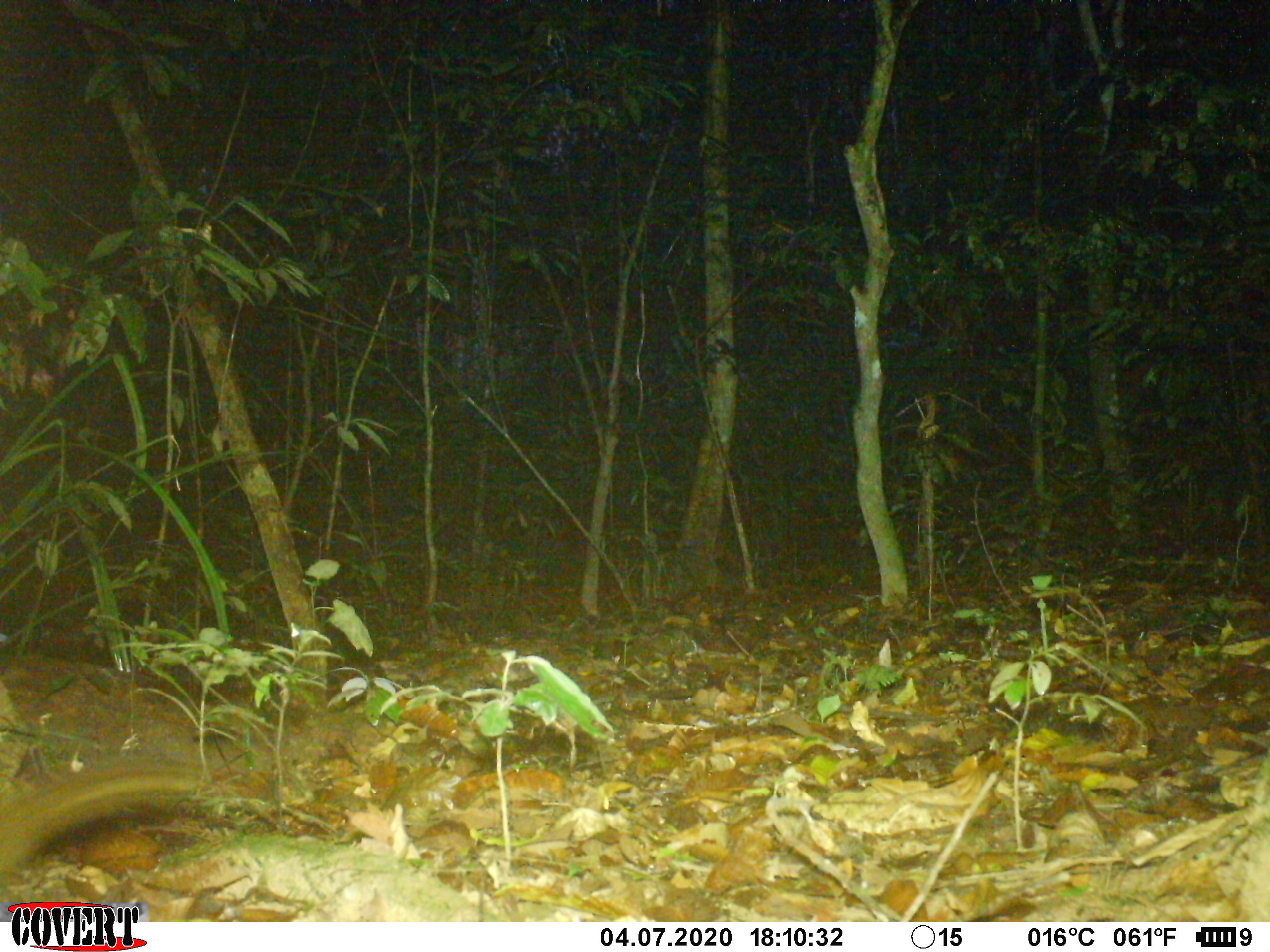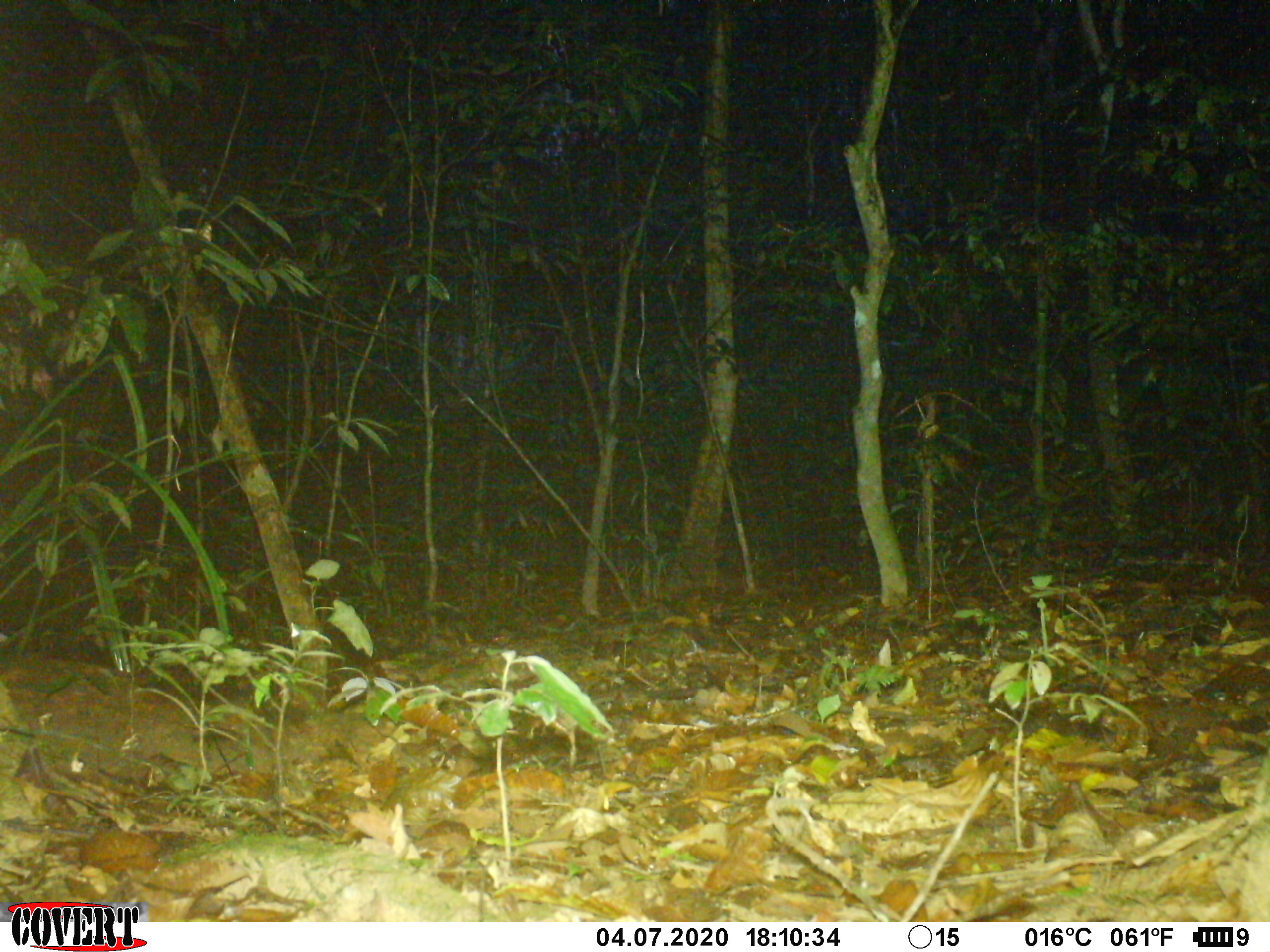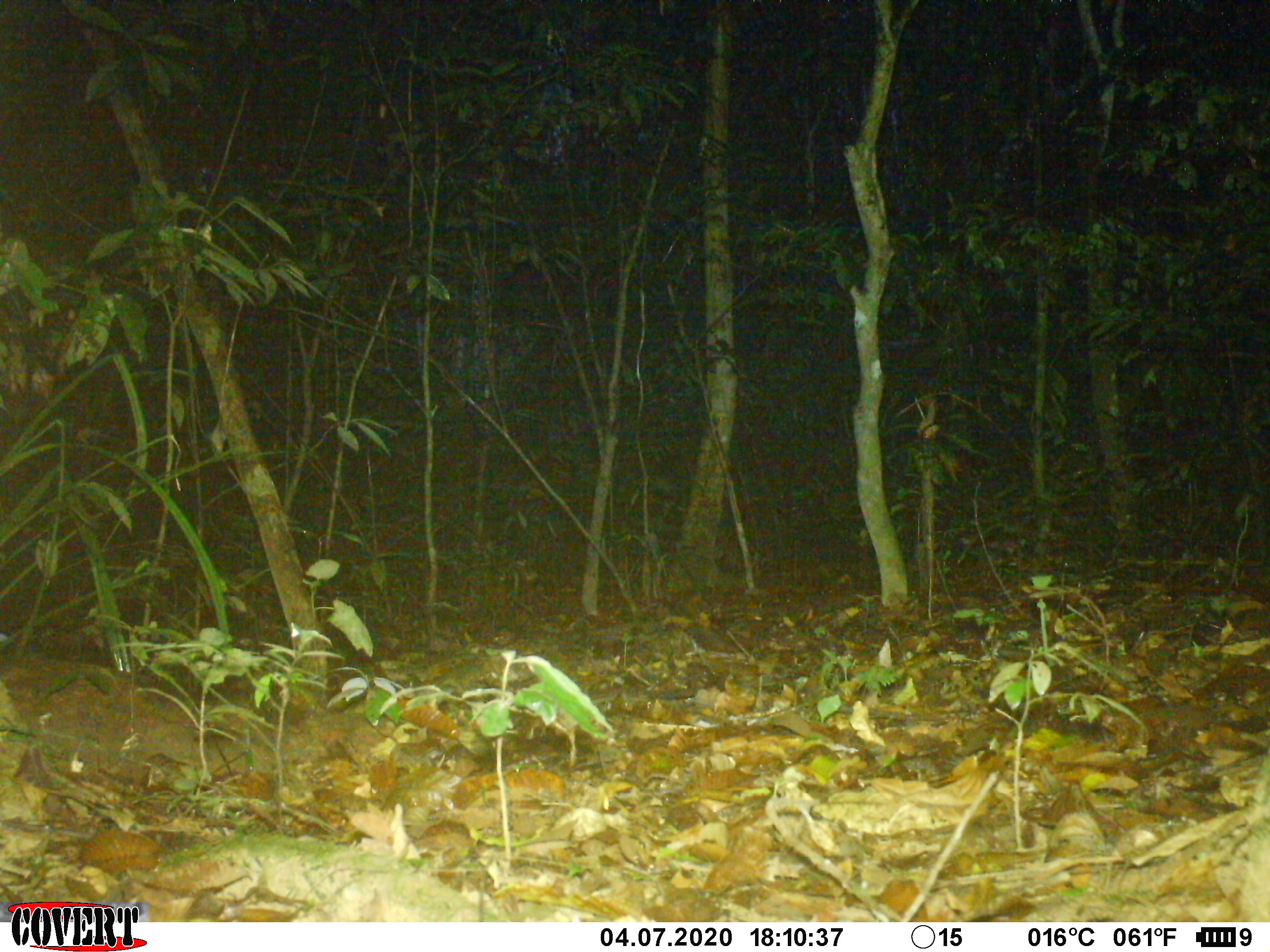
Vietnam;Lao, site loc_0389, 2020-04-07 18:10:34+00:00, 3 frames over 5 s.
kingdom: Animalia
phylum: Chordata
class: Mammalia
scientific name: Mammalia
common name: mammal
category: unidentified small mammal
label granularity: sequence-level